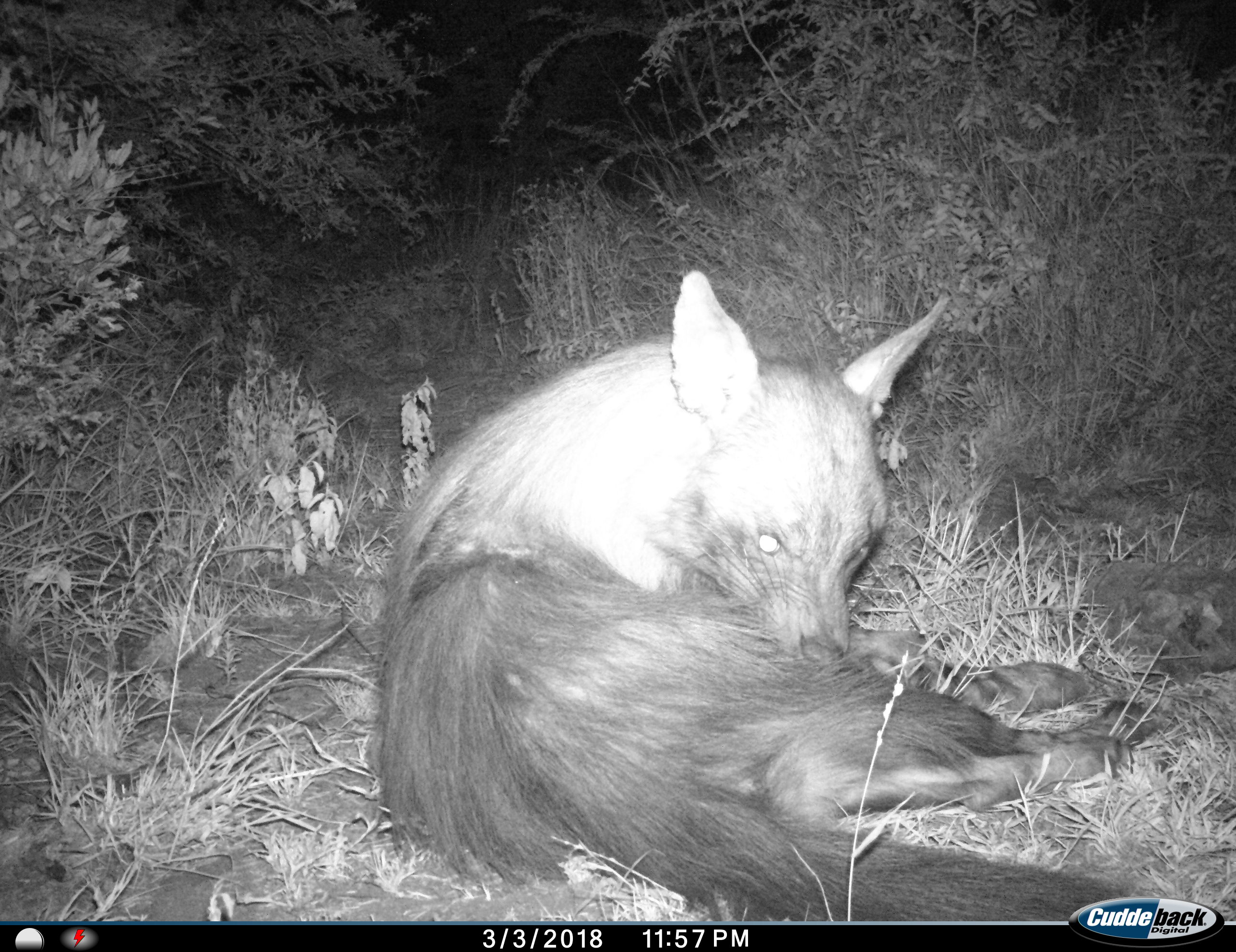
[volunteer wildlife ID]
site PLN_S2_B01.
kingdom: Animalia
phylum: Chordata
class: Mammalia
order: Carnivora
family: Hyaenidae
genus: Parahyaena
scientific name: Parahyaena brunnea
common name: brown hyena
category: hyenabrown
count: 1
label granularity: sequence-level